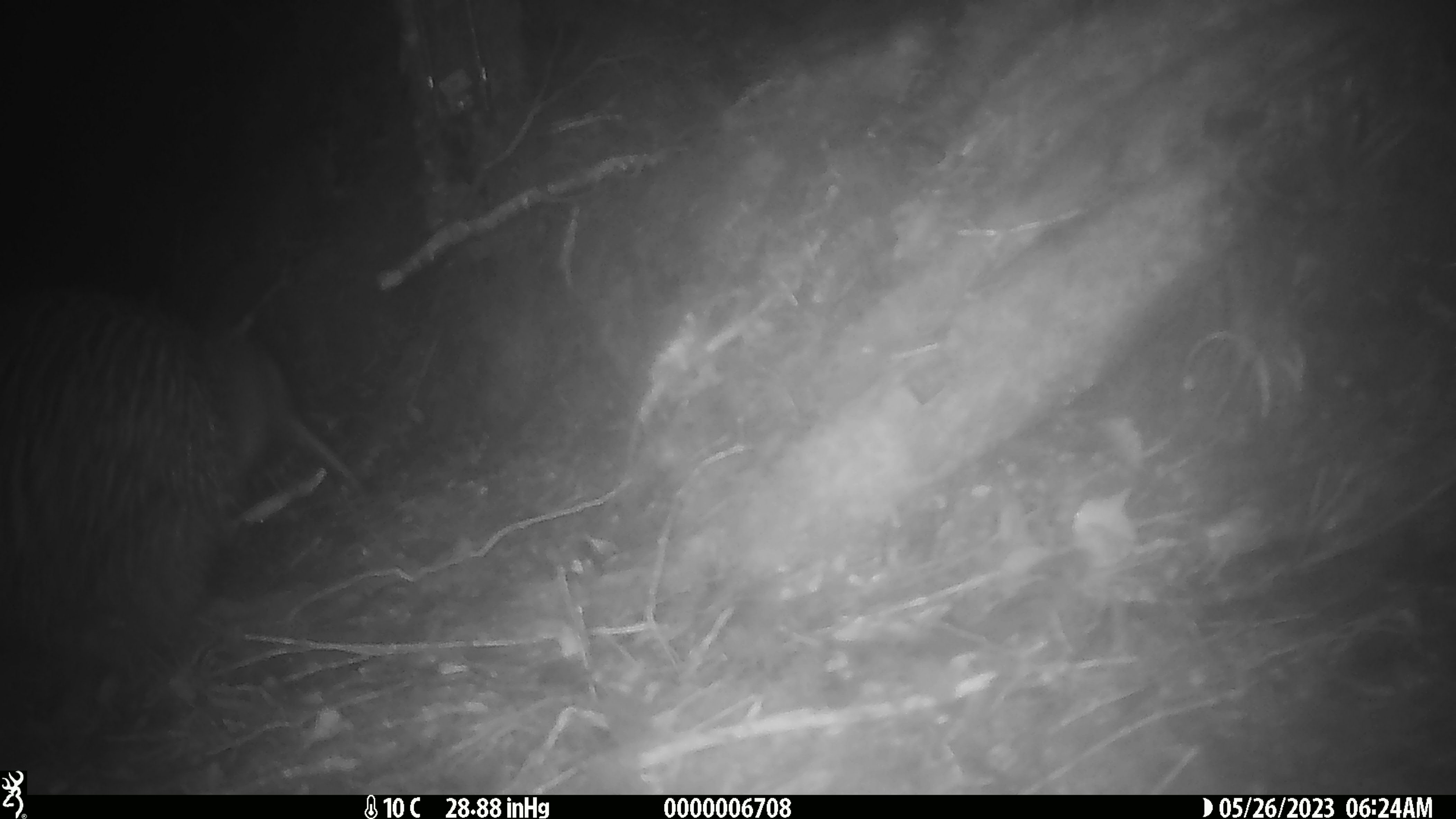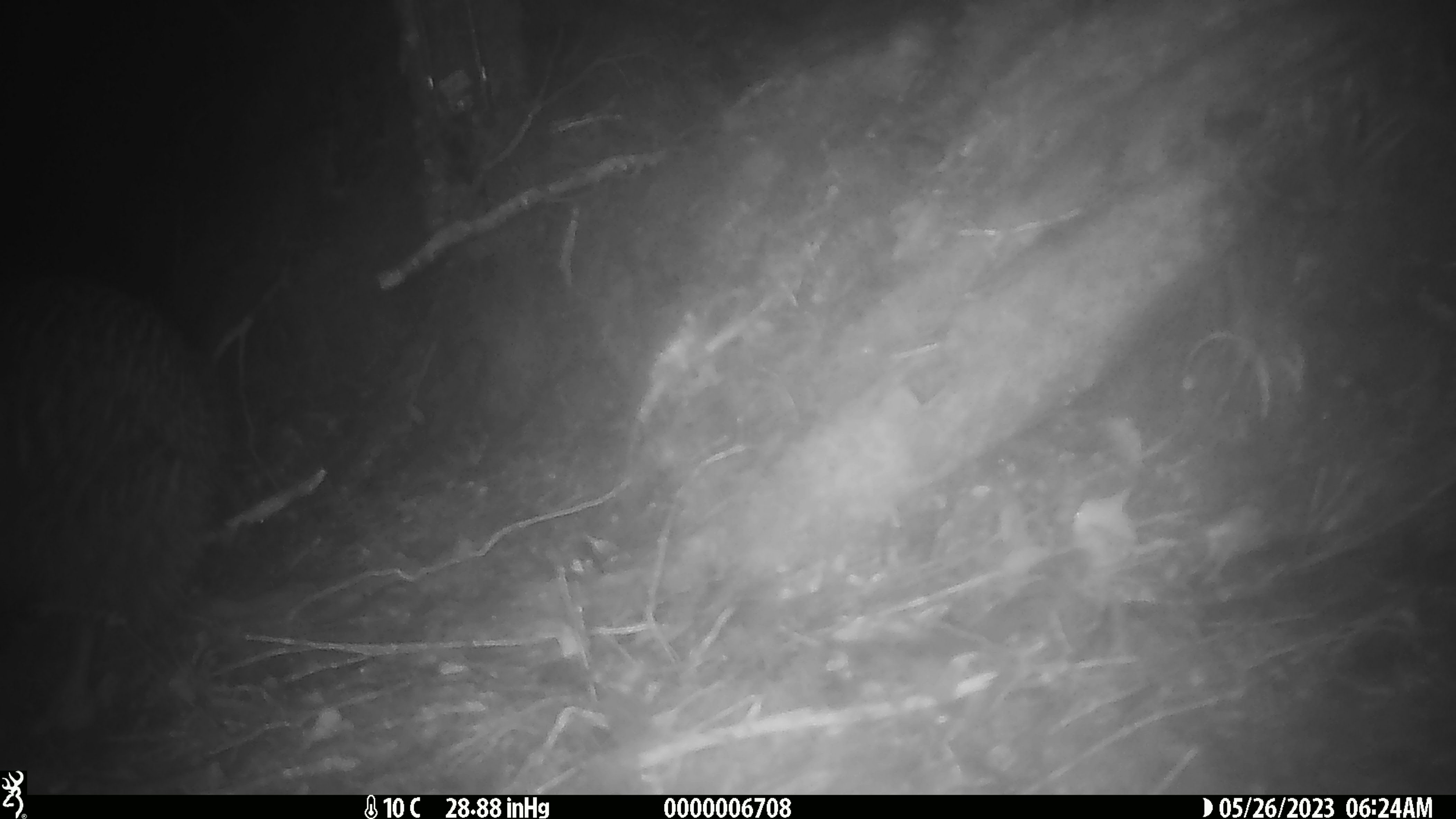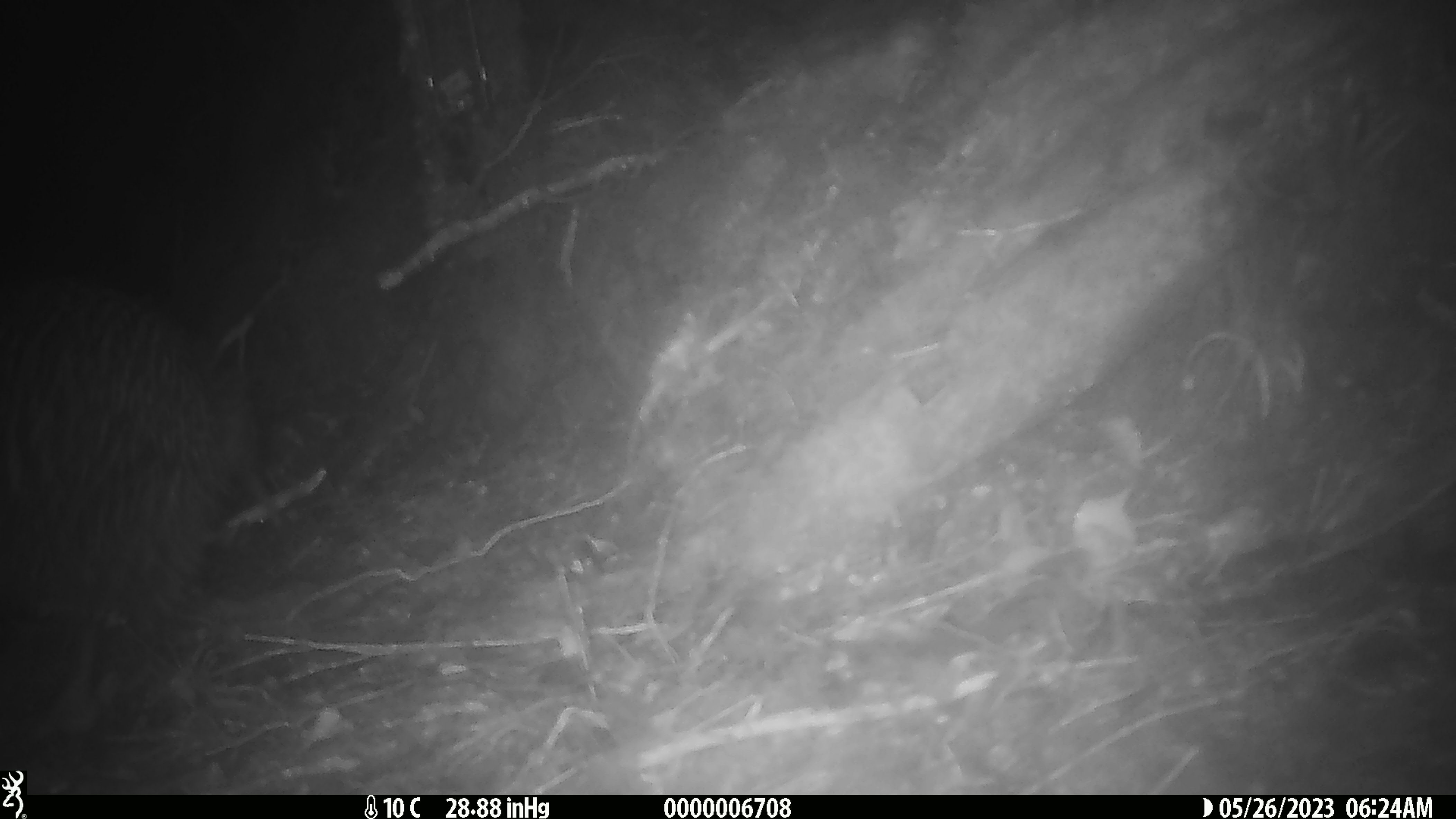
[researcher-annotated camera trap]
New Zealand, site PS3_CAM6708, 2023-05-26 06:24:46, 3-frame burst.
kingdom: Animalia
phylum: Chordata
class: Aves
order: Apterygiformes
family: Apterygidae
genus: Apteryx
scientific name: Apteryx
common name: kiwi